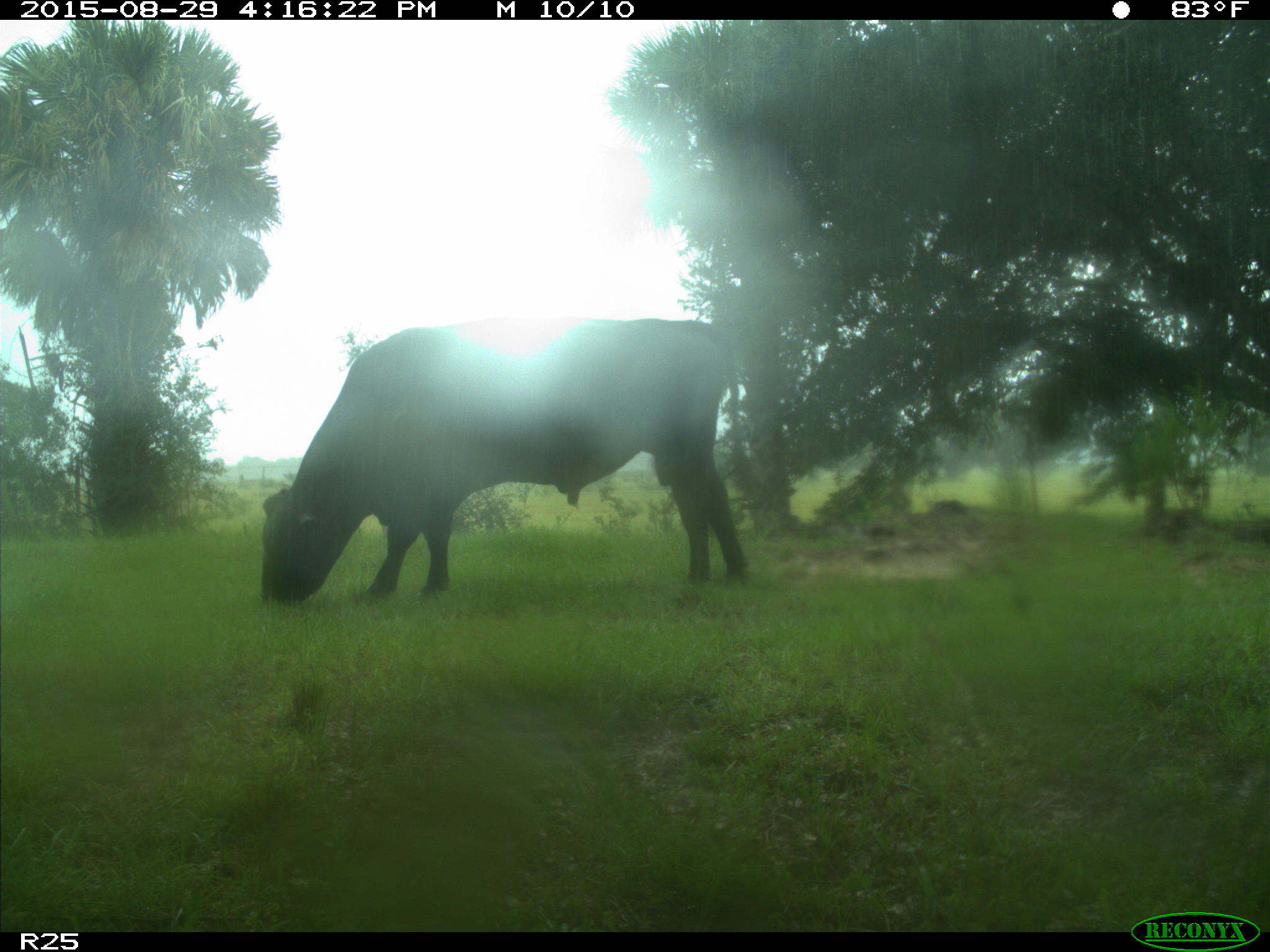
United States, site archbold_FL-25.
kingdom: Animalia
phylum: Chordata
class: Mammalia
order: Artiodactyla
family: Bovidae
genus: Bos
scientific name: Bos taurus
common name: domestic cow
Bos taurus (domestic cow).